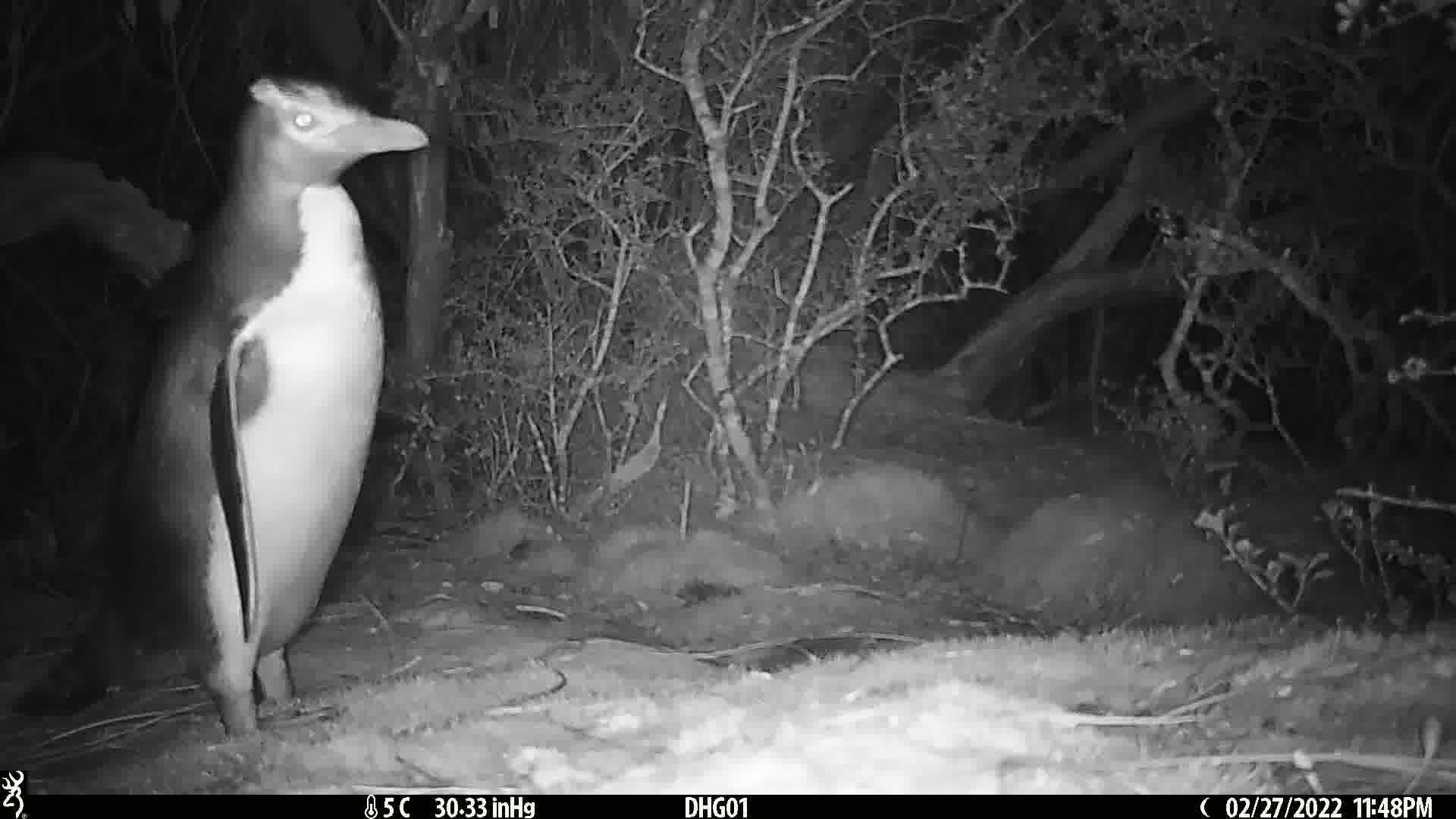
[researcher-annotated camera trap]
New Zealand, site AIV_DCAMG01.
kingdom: Animalia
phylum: Chordata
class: Aves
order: Sphenisciformes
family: Spheniscidae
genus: Megadyptes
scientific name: Megadyptes antipodes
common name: yellow-eyed penguin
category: yellow eyed penguin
Yellow eyed penguin (yellow-eyed penguin) (Megadyptes antipodes).